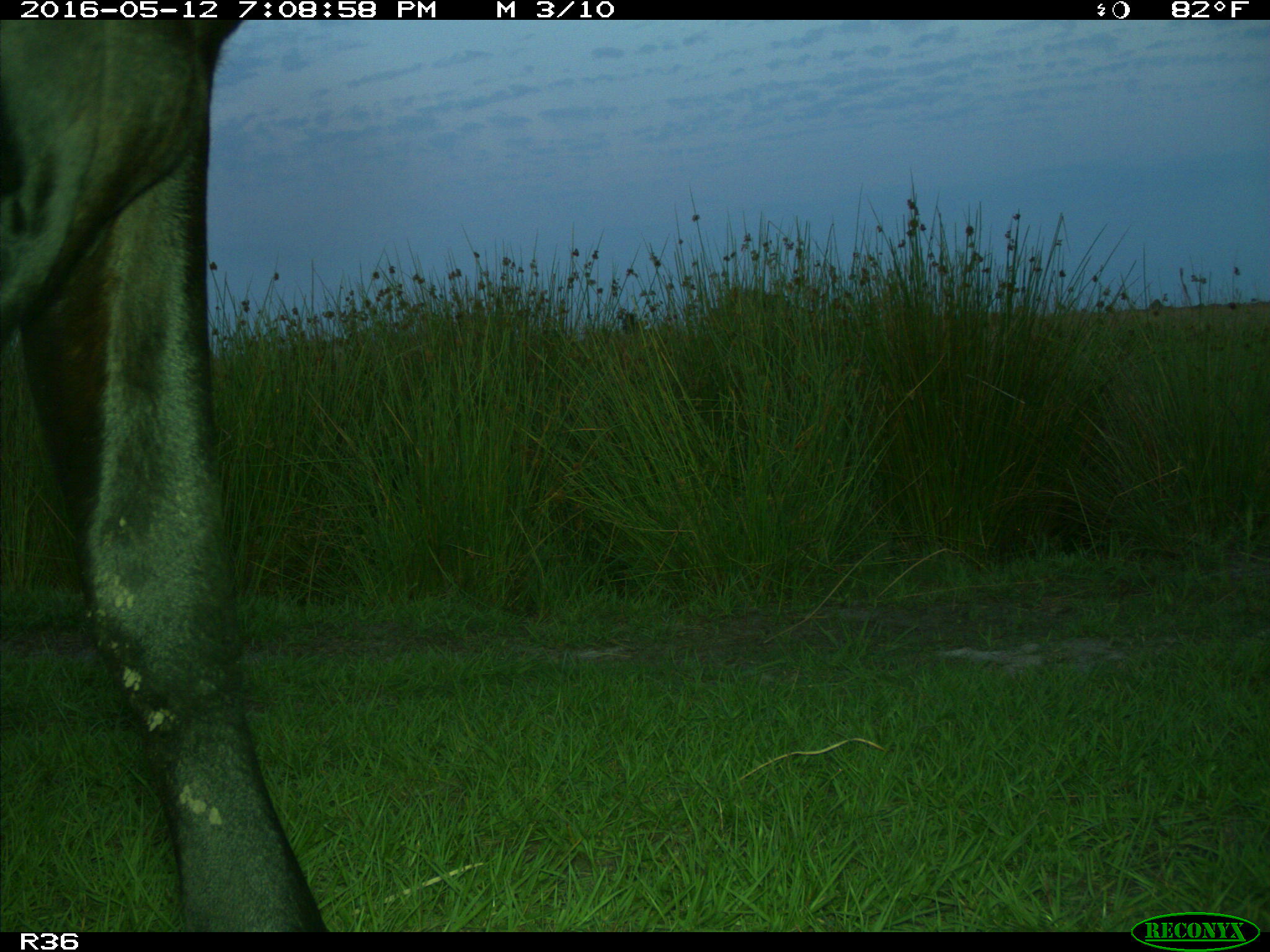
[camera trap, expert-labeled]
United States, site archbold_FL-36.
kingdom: Animalia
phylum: Chordata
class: Mammalia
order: Artiodactyla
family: Bovidae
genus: Bos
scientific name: Bos taurus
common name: domestic cow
Bos taurus (domestic cow).